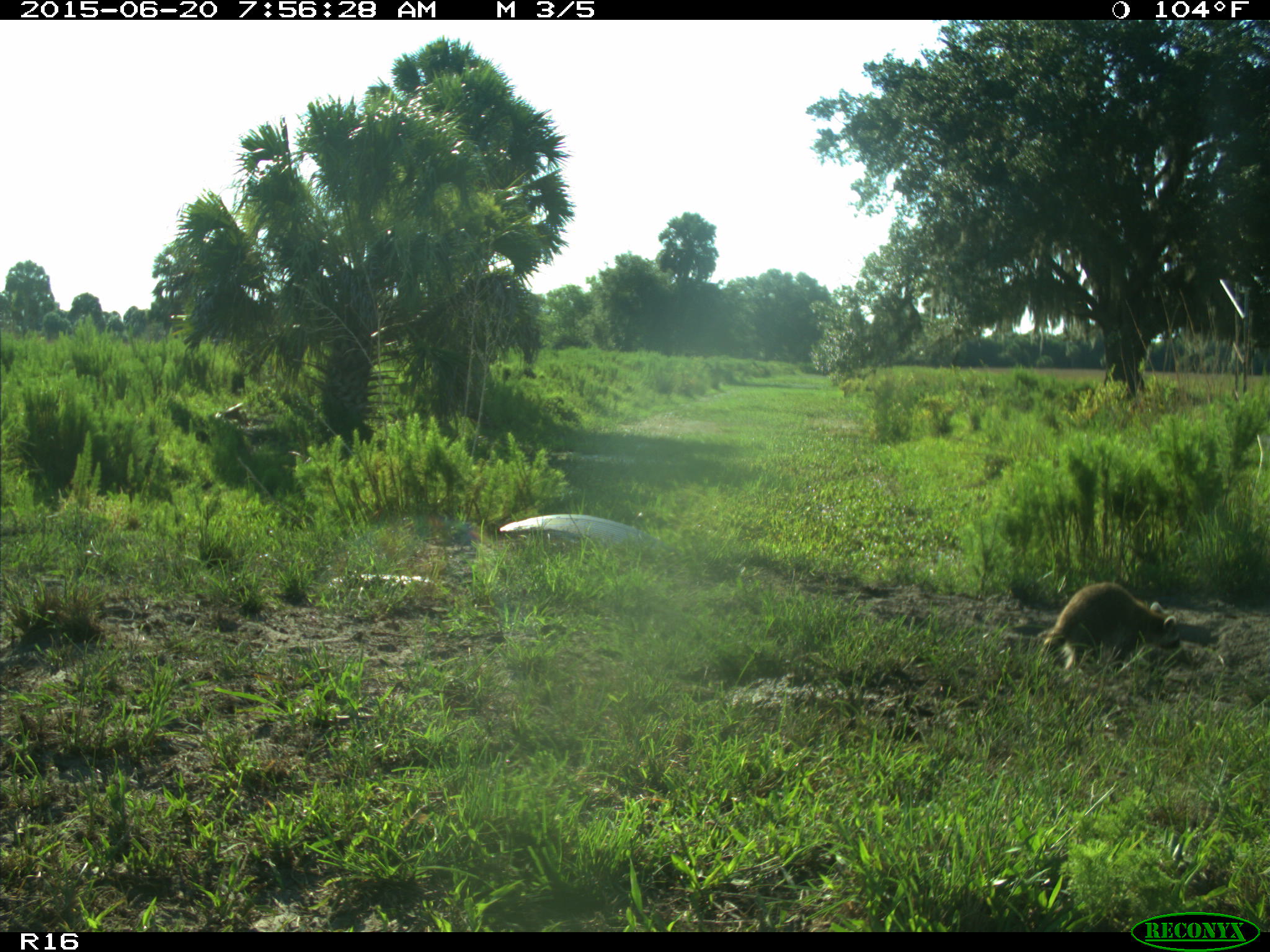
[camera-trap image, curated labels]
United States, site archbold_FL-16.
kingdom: Animalia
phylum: Chordata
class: Mammalia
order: Carnivora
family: Procyonidae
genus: Procyon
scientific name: Procyon lotor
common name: common raccoon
Procyon lotor (common raccoon).